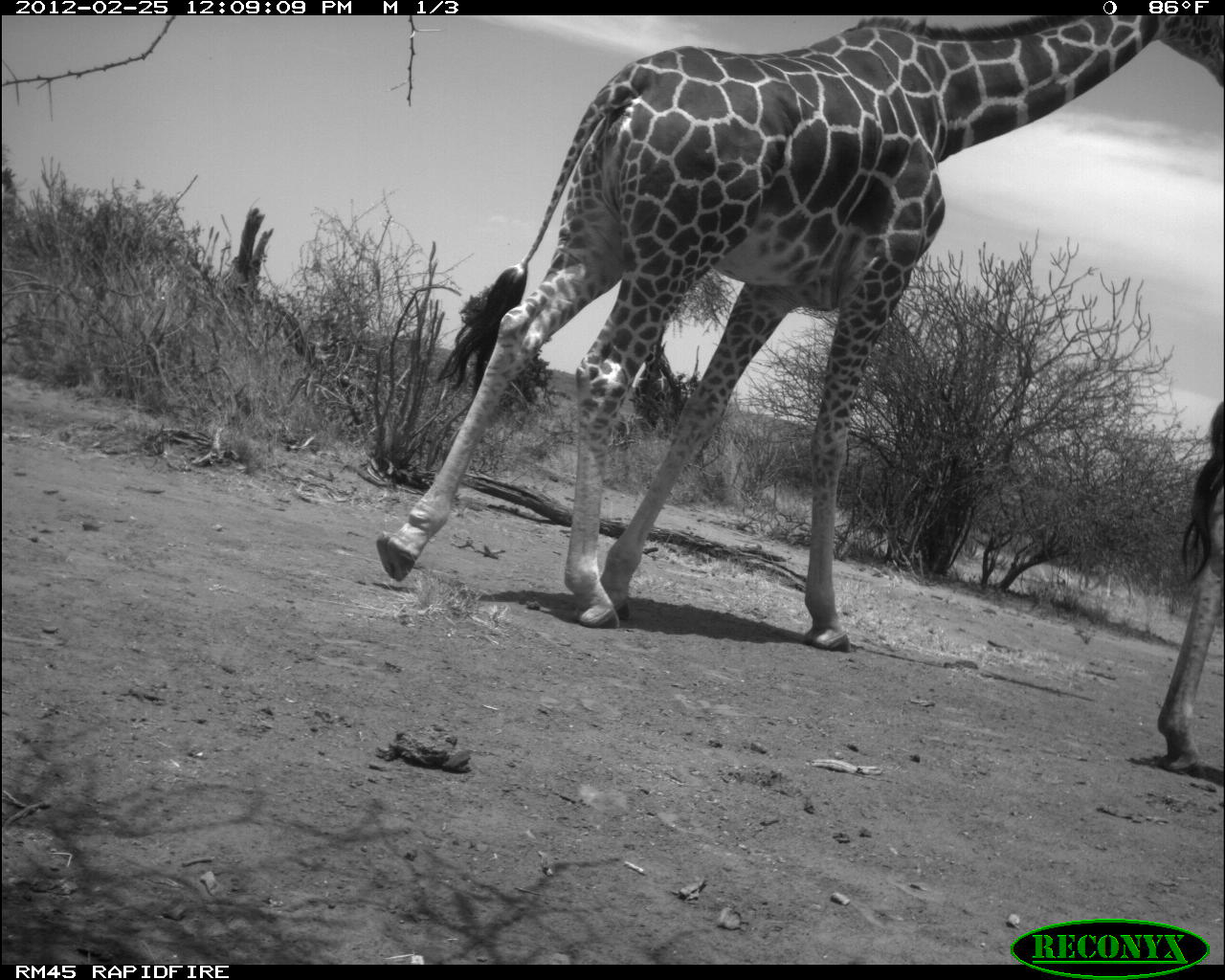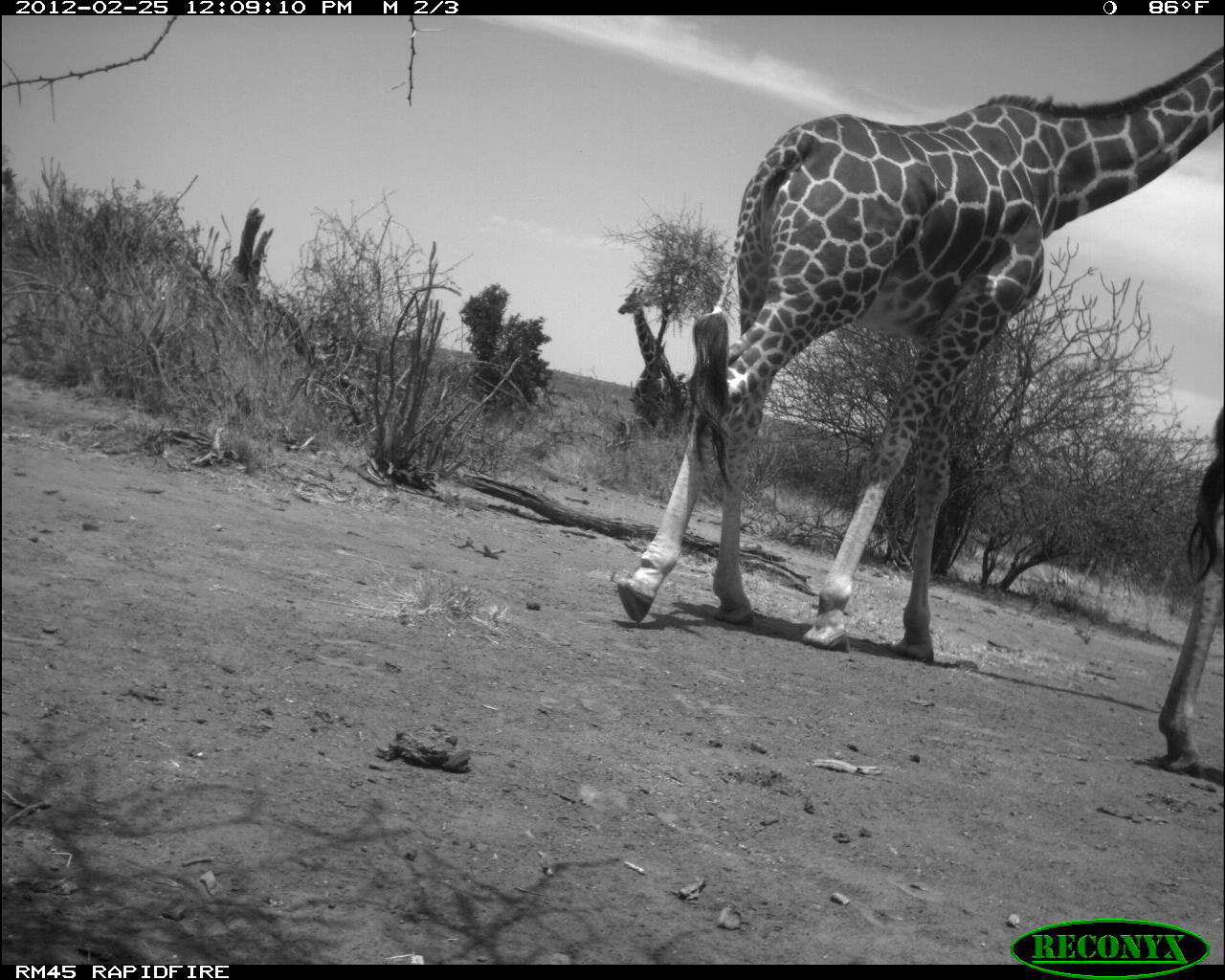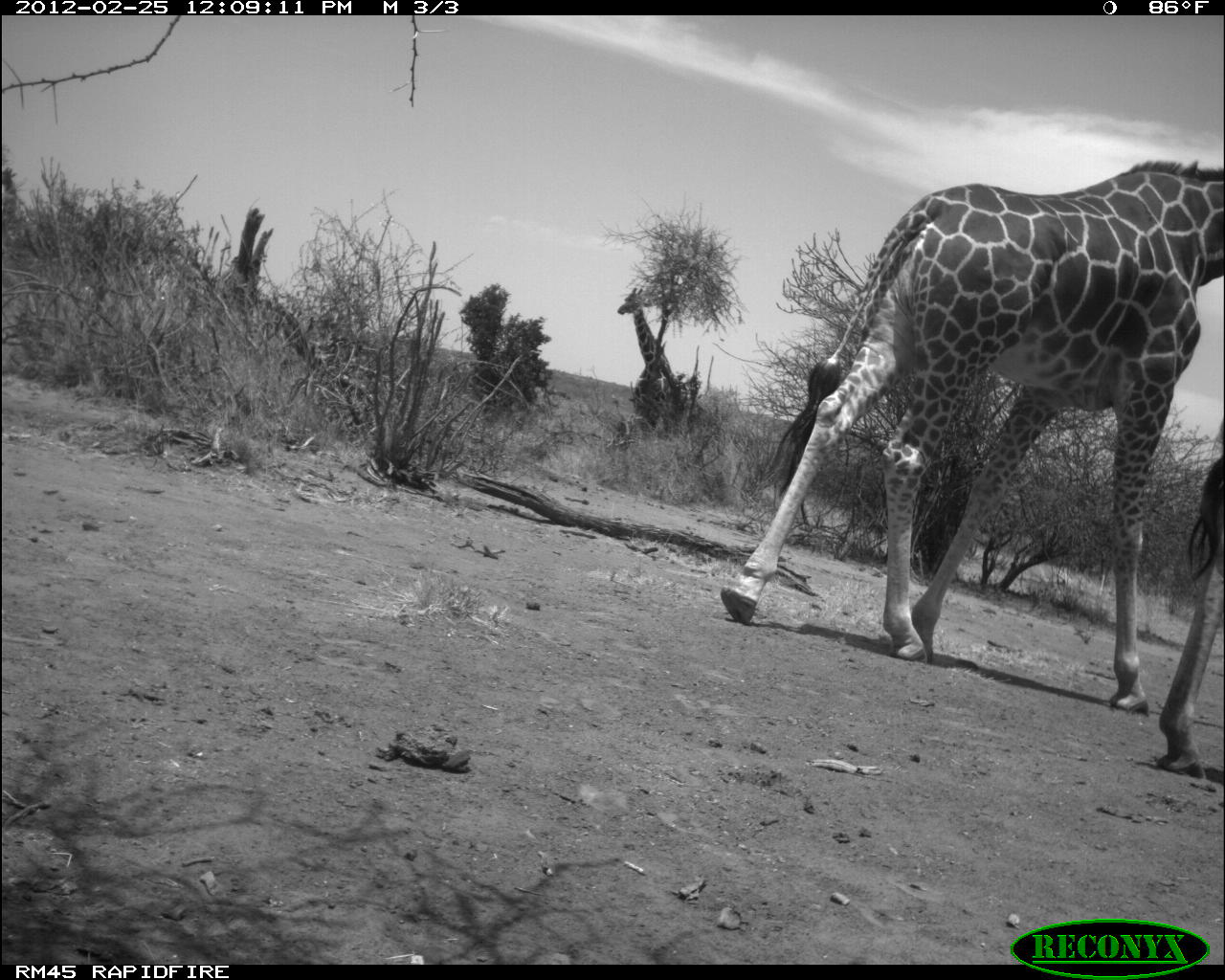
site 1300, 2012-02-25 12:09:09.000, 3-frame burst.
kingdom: Animalia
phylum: Chordata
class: Mammalia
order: Artiodactyla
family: Giraffidae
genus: Giraffa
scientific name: Giraffa camelopardalis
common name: giraffe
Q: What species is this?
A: Giraffa camelopardalis (giraffe).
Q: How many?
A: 3.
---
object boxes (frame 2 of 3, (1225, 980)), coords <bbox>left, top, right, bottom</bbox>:
giraffa camelopardalis: <bbox>614, 40, 1225, 665</bbox>; <bbox>1154, 405, 1225, 773</bbox>; <bbox>616, 287, 681, 434</bbox>; <bbox>0, 166, 25, 248</bbox>